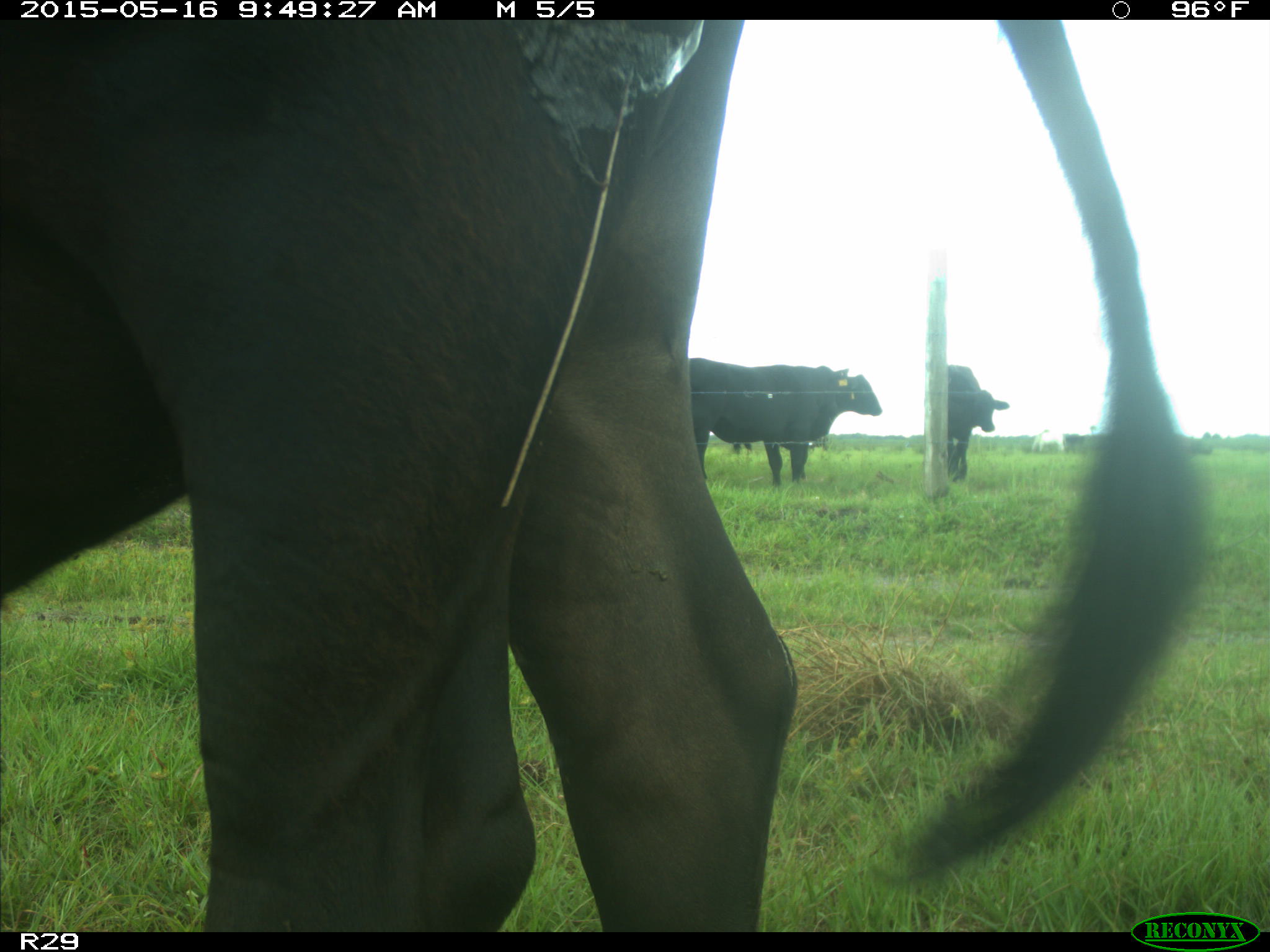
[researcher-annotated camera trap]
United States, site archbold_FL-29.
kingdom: Animalia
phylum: Chordata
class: Mammalia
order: Artiodactyla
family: Bovidae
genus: Bos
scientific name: Bos taurus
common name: domestic cow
Bos taurus (domestic cow).